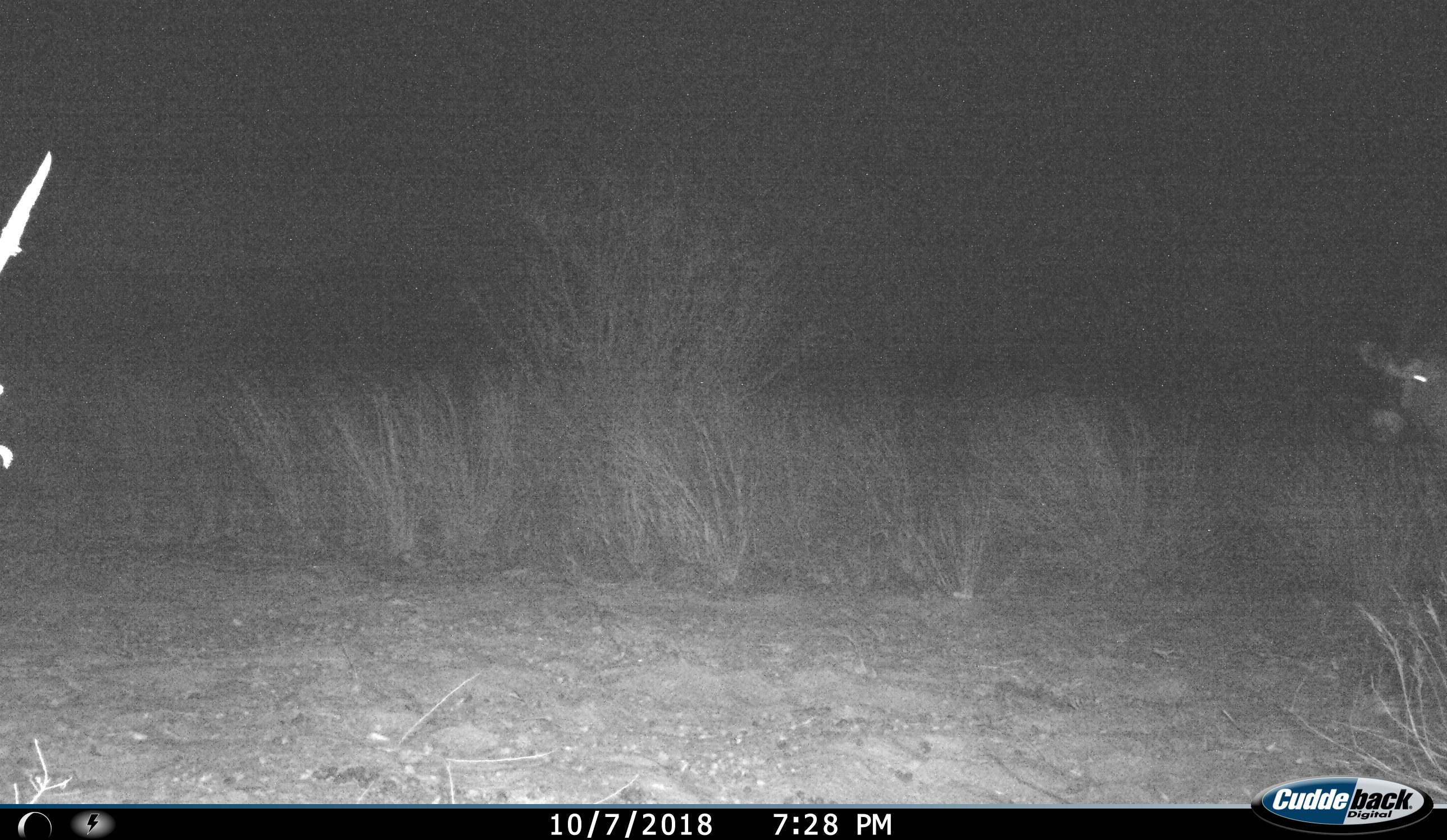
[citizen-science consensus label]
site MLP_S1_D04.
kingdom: Animalia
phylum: Chordata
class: Mammalia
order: Artiodactyla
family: Bovidae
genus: Oryx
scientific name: Oryx gazella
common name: gemsbok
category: oryx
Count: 1.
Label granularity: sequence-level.